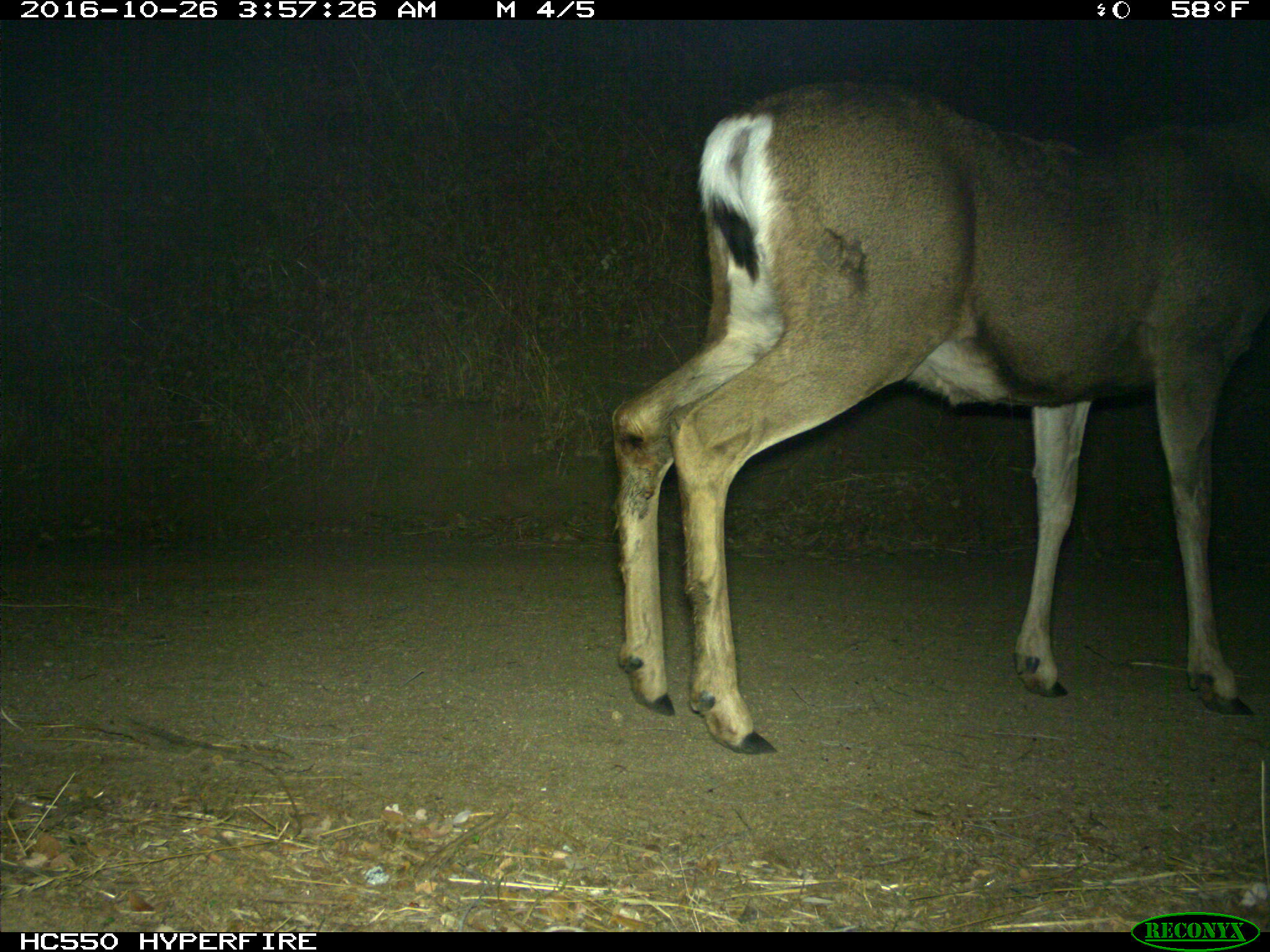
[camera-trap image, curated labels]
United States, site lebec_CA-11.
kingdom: Animalia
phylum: Chordata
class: Mammalia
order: Artiodactyla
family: Cervidae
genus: Odocoileus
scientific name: Odocoileus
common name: deer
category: unidentified deer